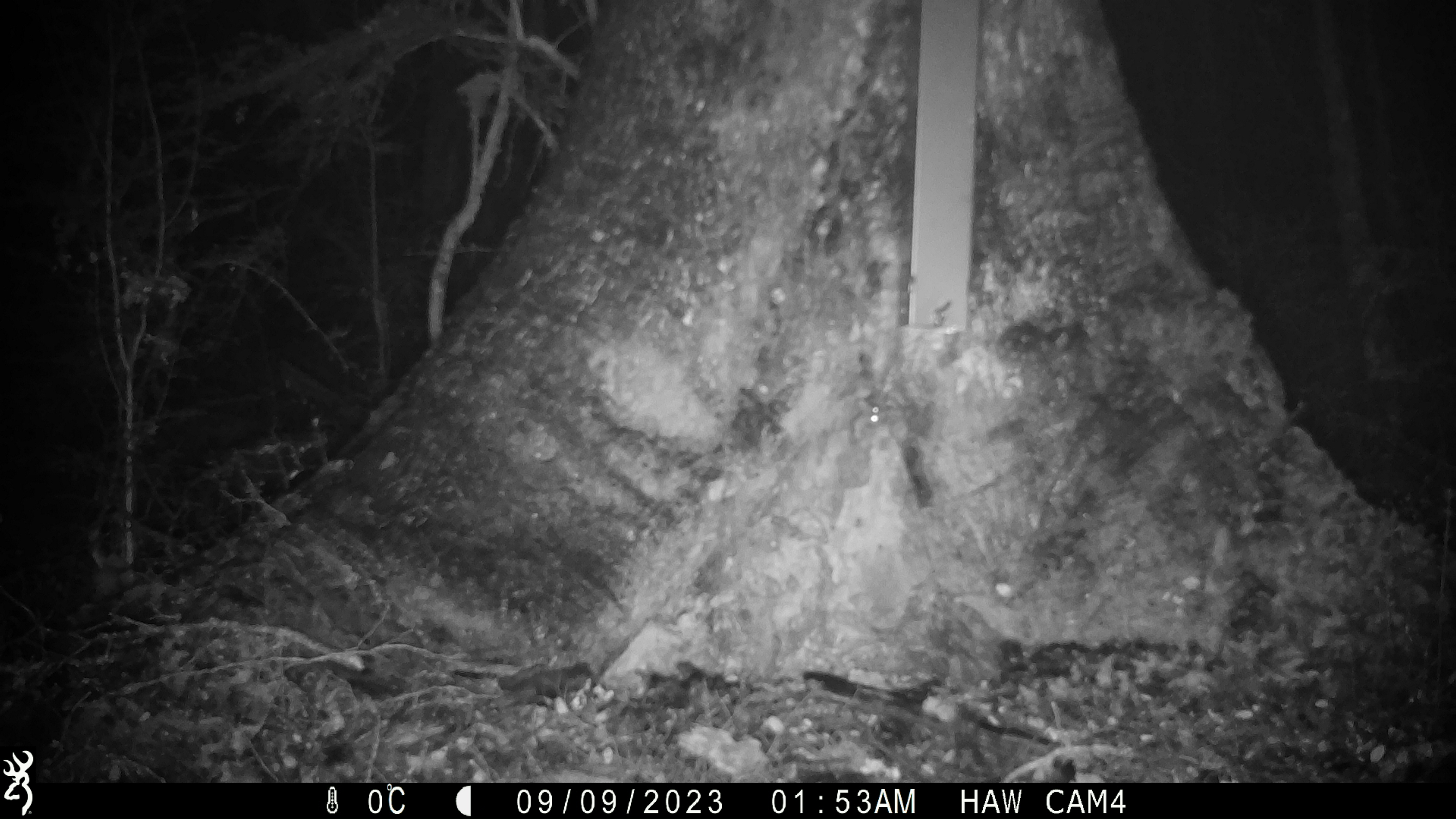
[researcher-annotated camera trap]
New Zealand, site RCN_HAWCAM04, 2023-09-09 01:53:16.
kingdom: Animalia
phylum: Chordata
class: Mammalia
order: Rodentia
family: Muridae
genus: Mus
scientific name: Mus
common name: mouse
Mouse (Mus).